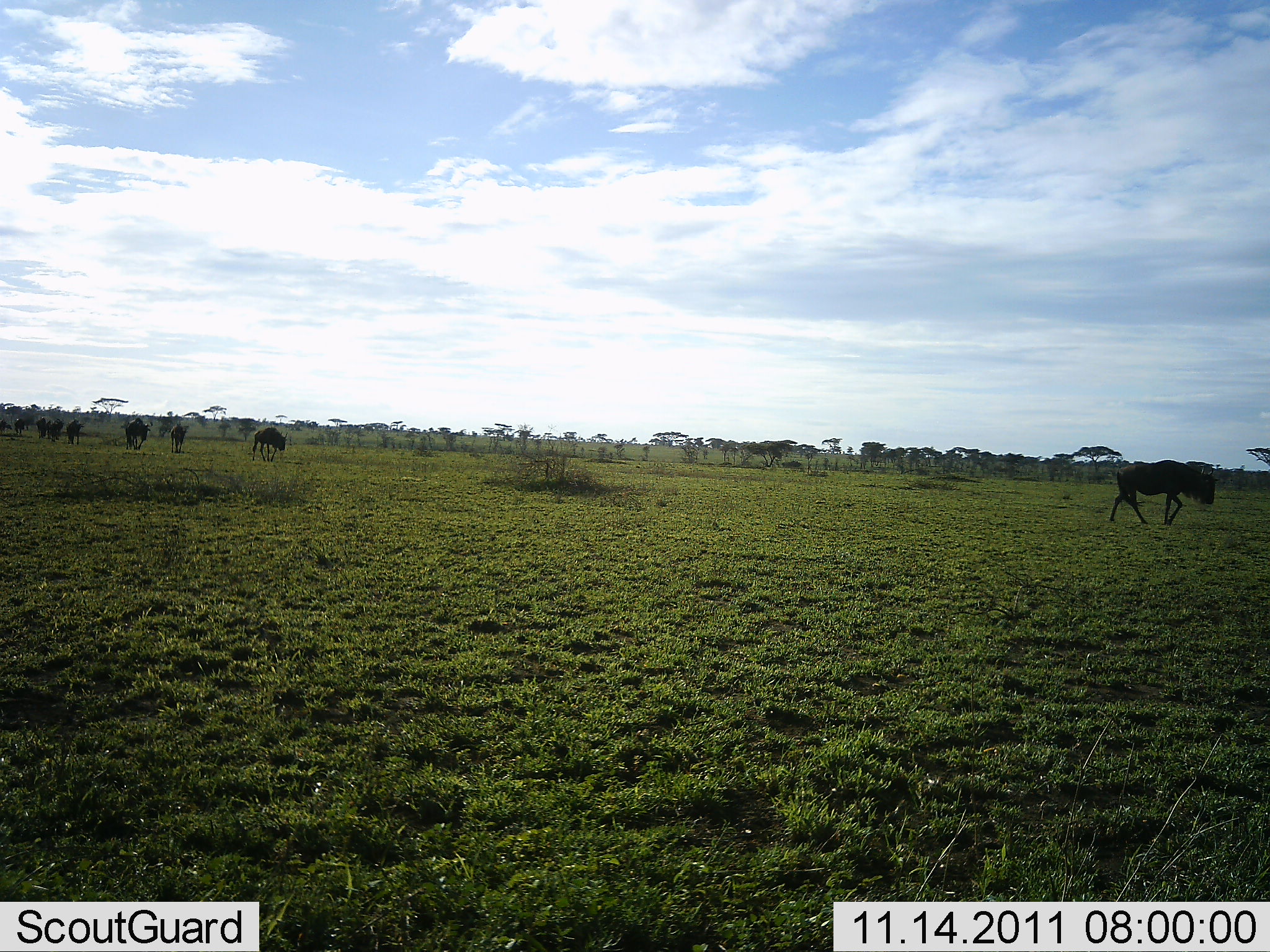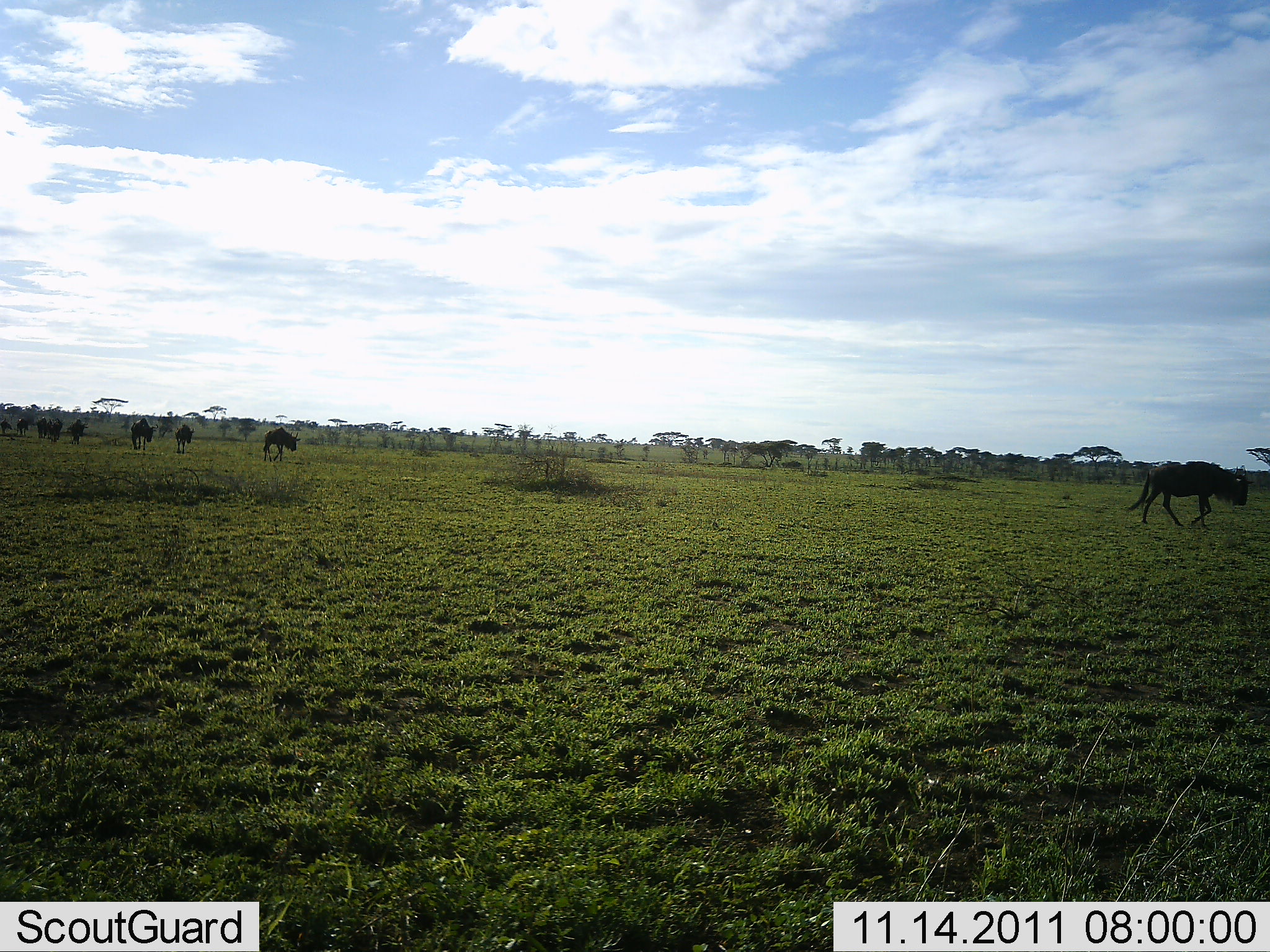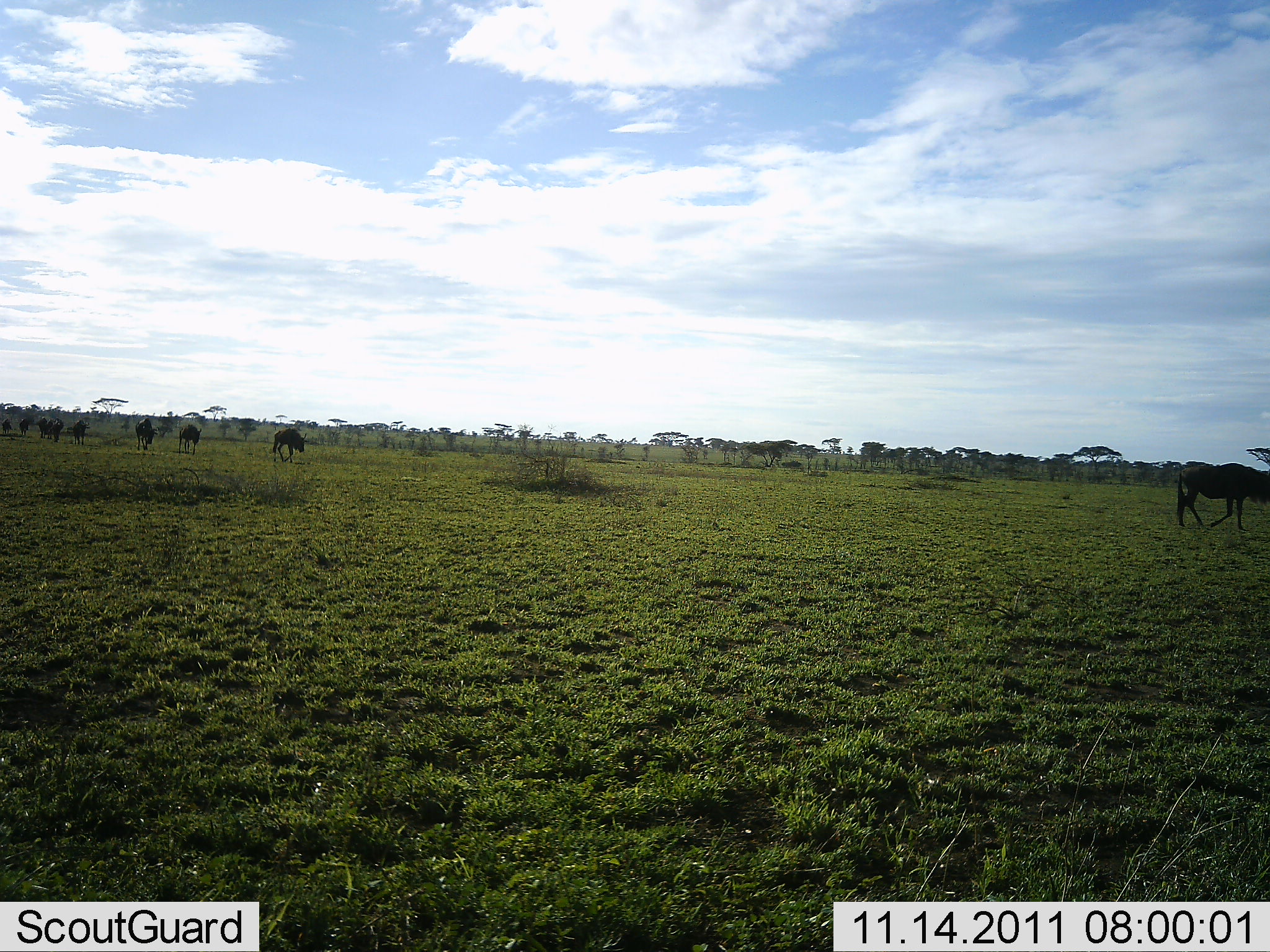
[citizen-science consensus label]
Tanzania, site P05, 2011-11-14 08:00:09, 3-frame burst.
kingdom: Animalia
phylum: Chordata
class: Mammalia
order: Artiodactyla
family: Bovidae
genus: Connochaetes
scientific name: Connochaetes taurinus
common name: blue wildebeest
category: wildebeest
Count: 9.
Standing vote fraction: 0%.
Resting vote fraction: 0%.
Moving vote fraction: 100%.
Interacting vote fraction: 0%.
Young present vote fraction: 0%.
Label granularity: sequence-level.